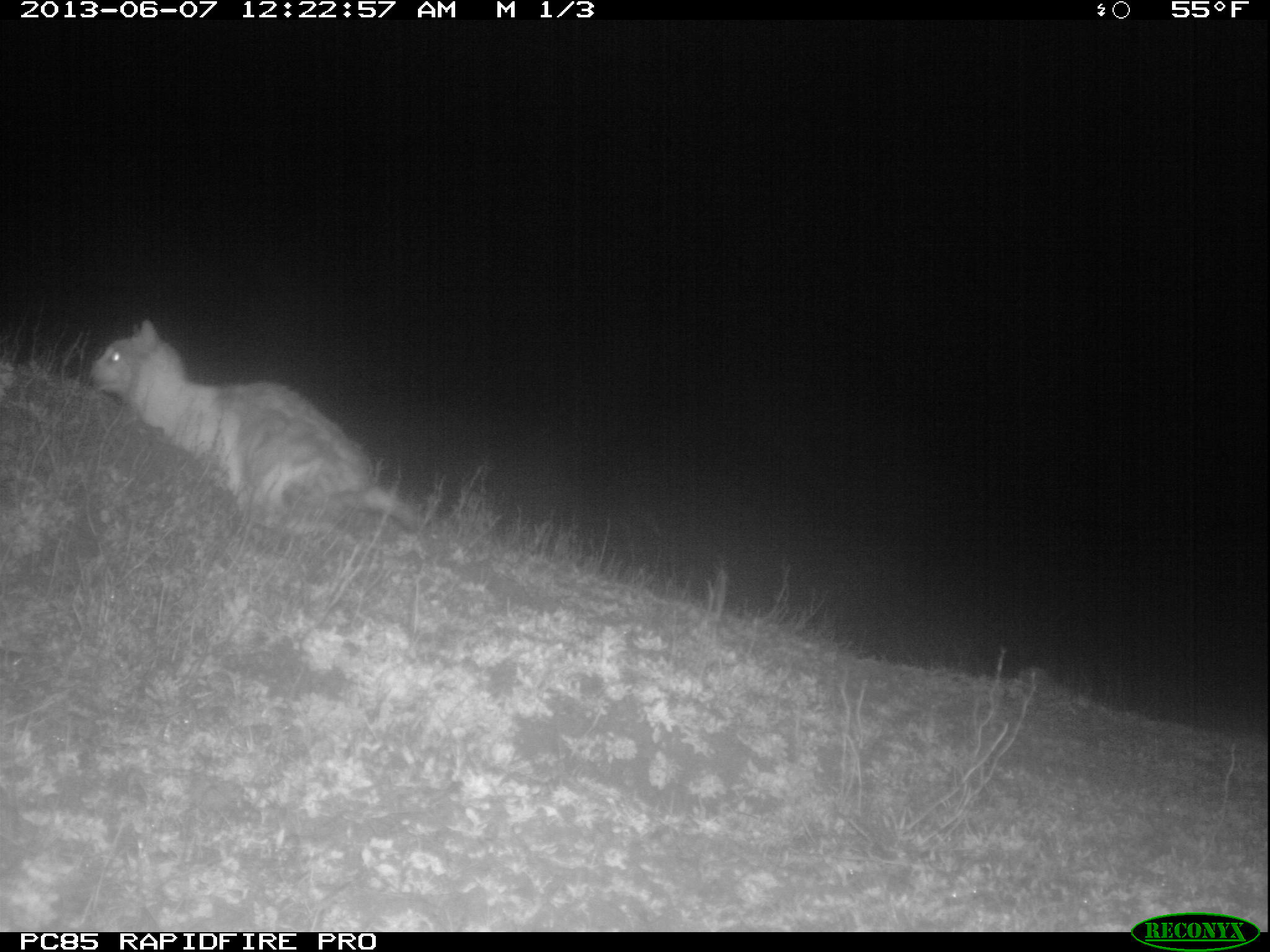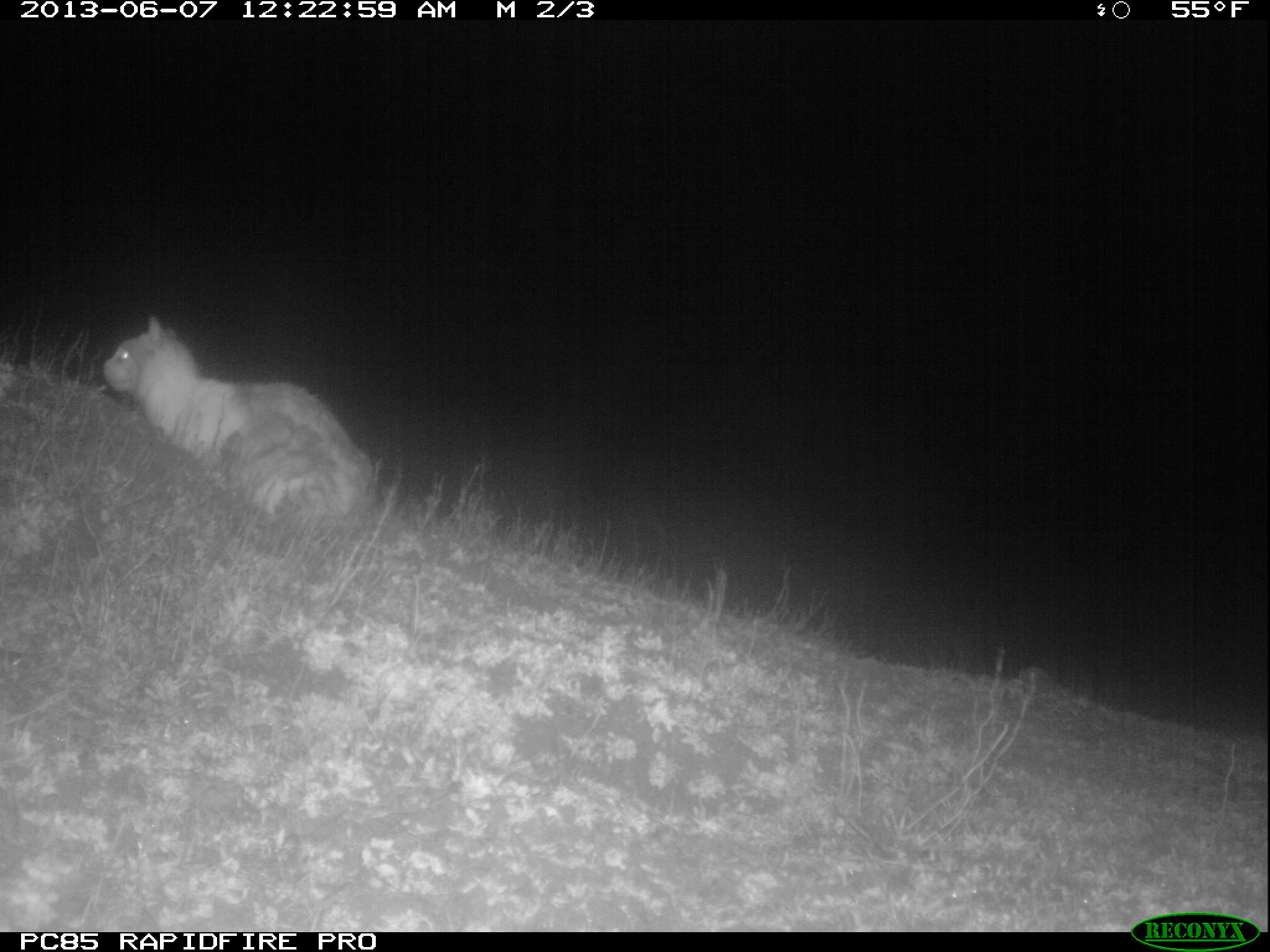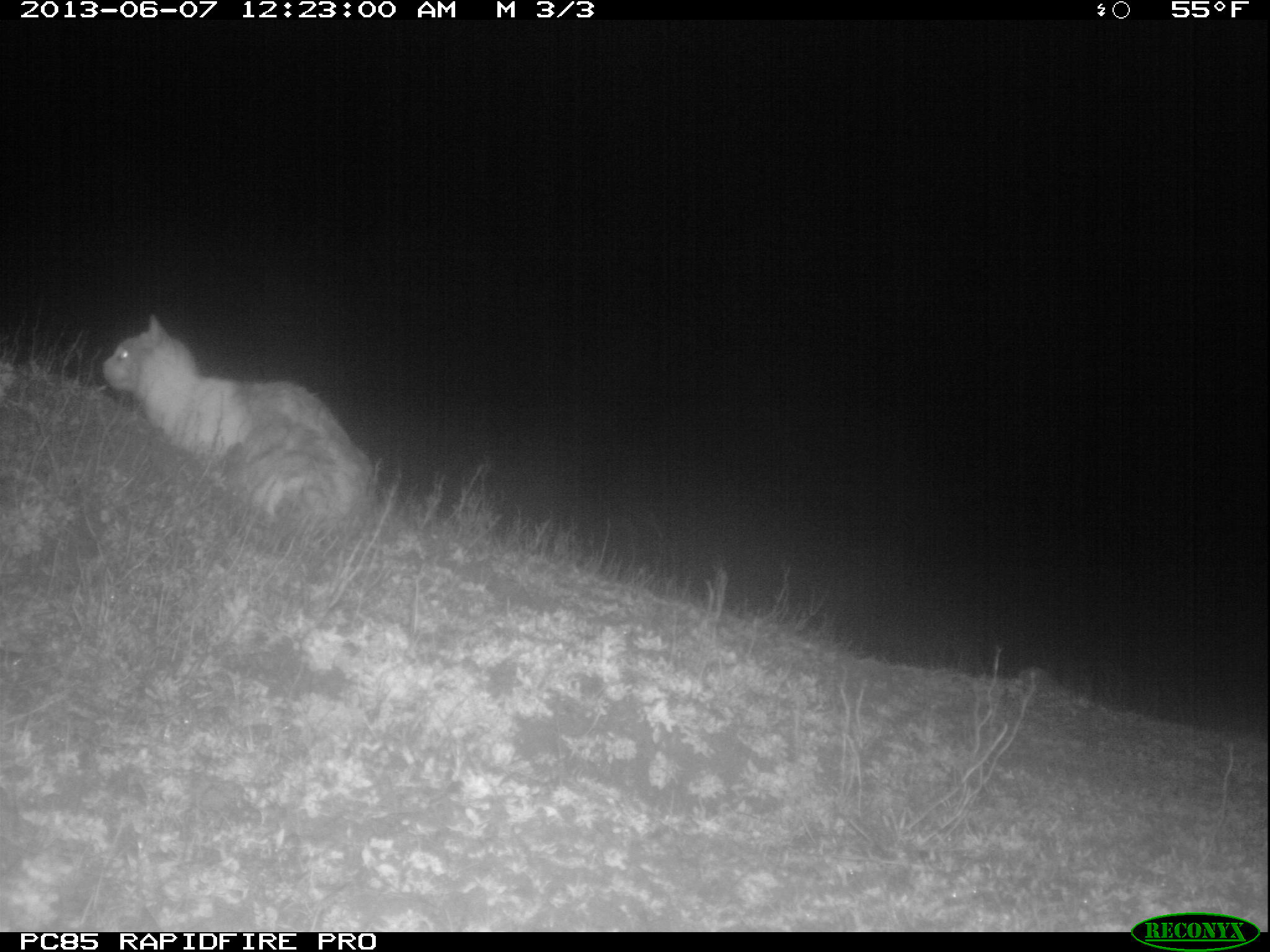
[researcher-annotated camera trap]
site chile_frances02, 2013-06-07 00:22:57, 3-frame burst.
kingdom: Animalia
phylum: Chordata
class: Mammalia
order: Carnivora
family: Felidae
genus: Felis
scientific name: Felis catus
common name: cat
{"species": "cat (Felis catus)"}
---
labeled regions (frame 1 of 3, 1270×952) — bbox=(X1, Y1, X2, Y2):
cat: bbox=(82, 316, 430, 547)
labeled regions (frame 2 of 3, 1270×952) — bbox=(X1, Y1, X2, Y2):
cat: bbox=(98, 315, 378, 530)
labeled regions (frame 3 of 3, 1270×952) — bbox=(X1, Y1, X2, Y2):
cat: bbox=(99, 314, 378, 540)